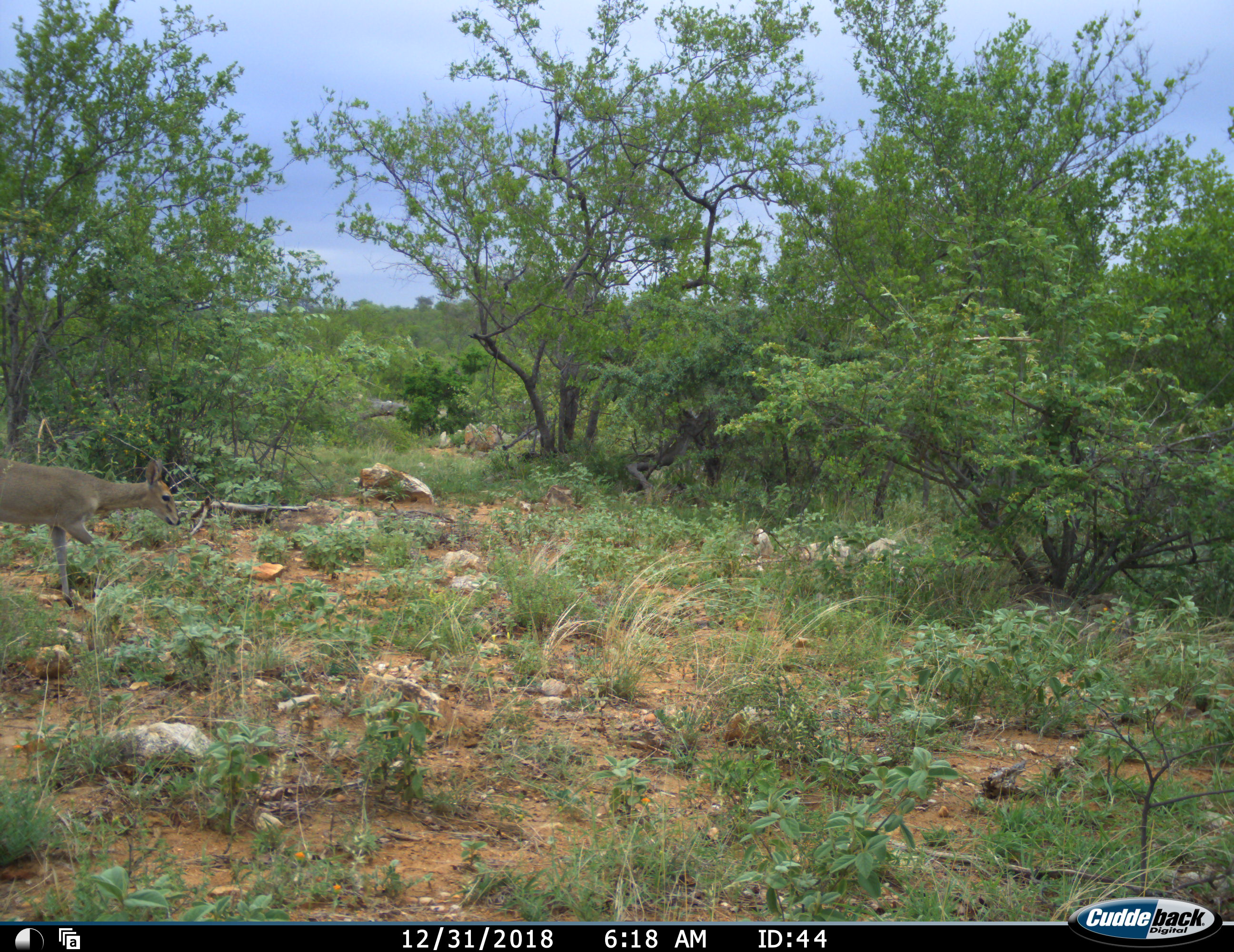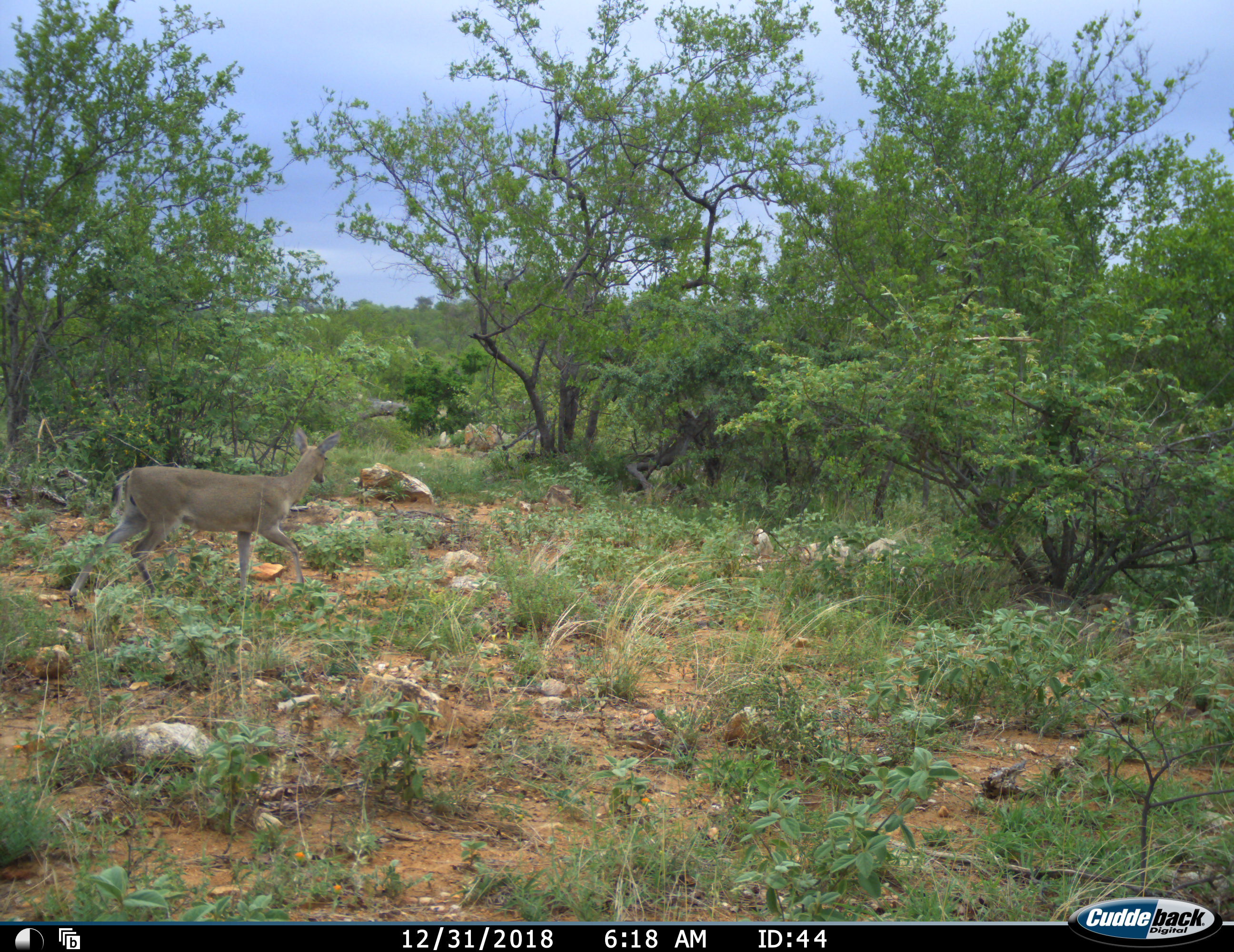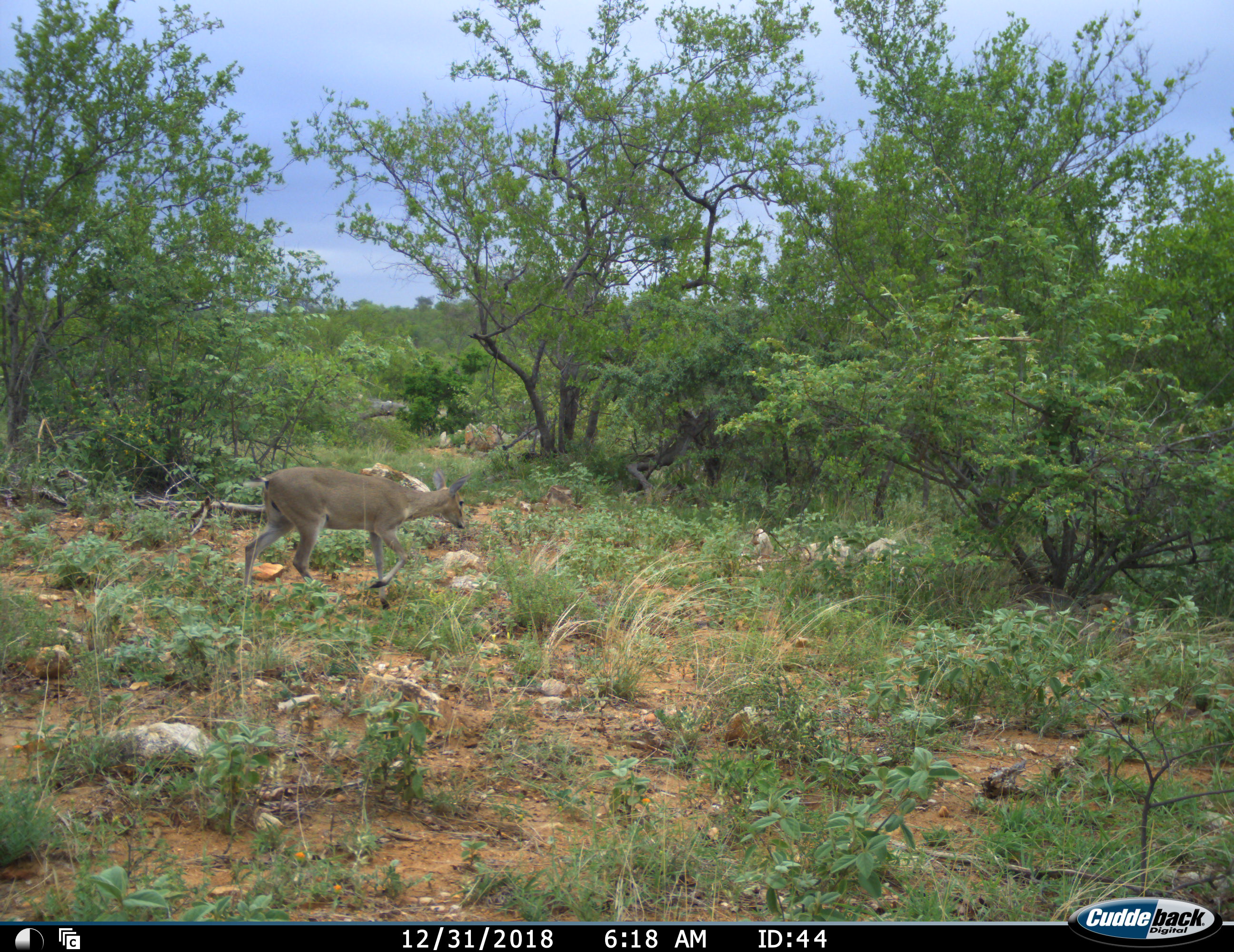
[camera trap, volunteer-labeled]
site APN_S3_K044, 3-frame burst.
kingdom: Animalia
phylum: Chordata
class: Mammalia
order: Artiodactyla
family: Bovidae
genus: Sylvicapra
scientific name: Sylvicapra grimmia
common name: common duiker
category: duikercommongrey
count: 1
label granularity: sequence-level